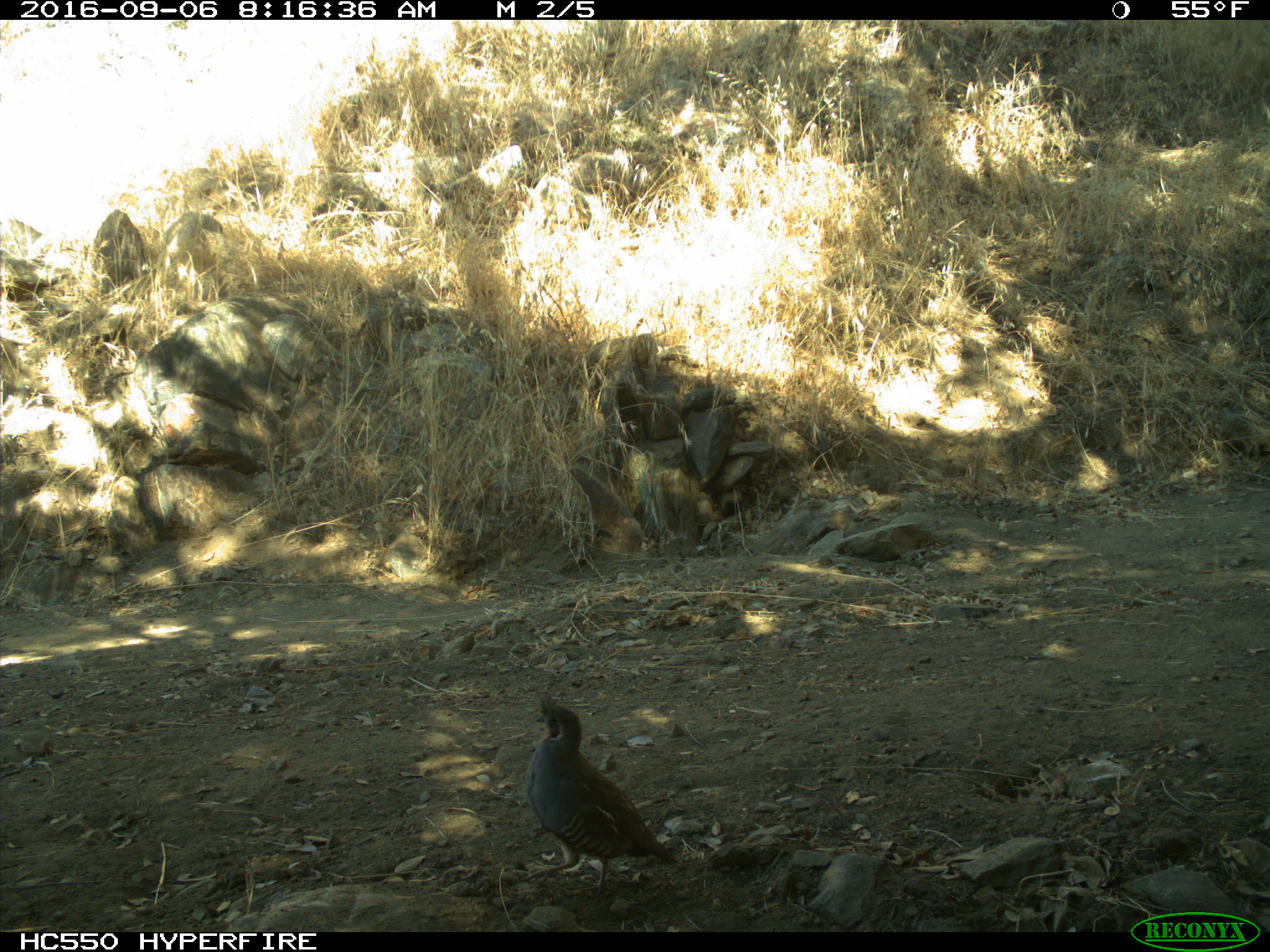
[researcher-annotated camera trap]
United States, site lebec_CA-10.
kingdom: Animalia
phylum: Chordata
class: Aves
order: Galliformes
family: Odontophoridae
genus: Callipepla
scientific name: Callipepla californica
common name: california quail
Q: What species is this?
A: Callipepla californica (california quail).